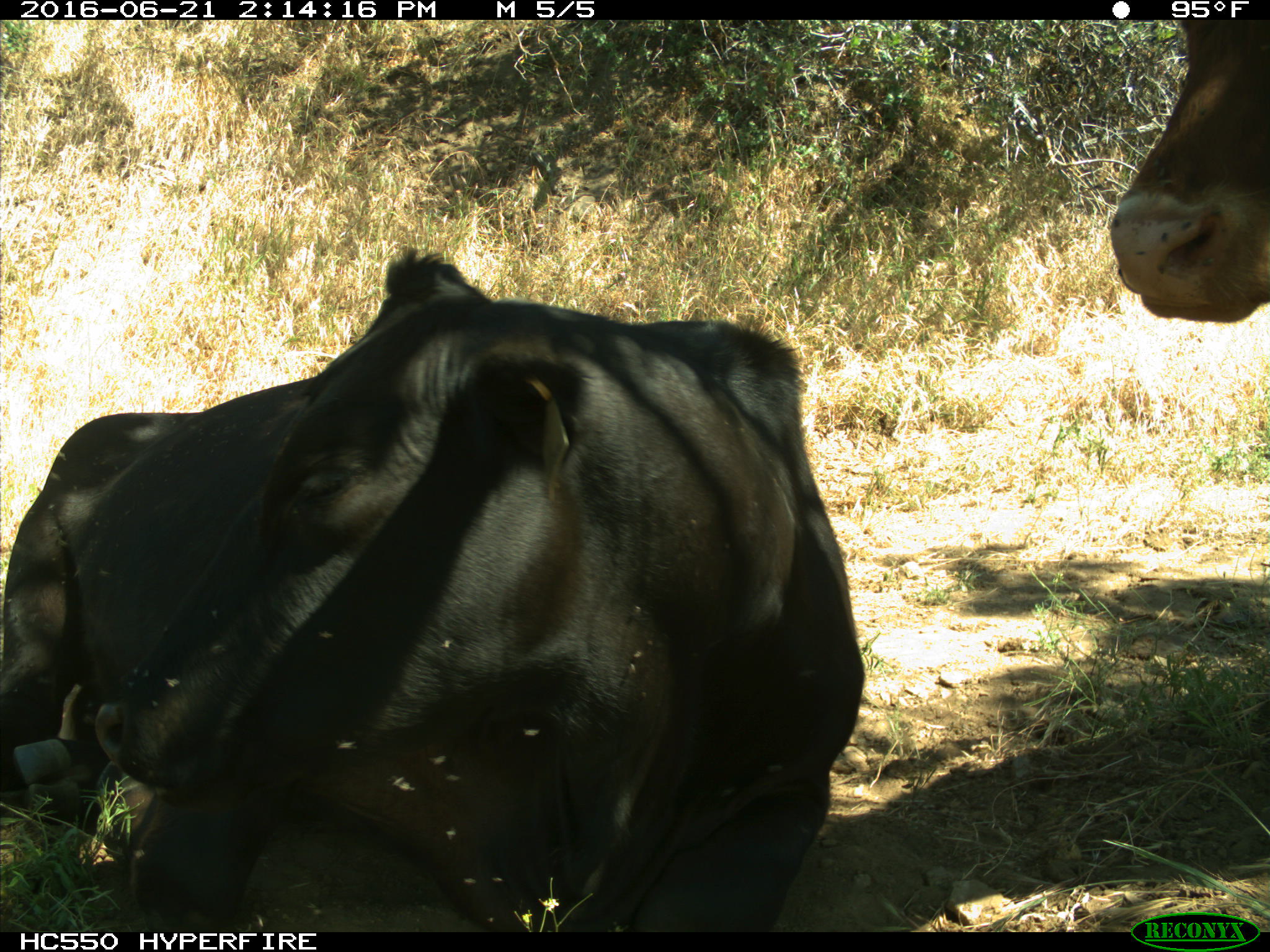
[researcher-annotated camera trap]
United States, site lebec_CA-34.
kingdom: Animalia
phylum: Chordata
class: Mammalia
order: Artiodactyla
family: Bovidae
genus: Bos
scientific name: Bos taurus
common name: domestic cow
Bos taurus (domestic cow).